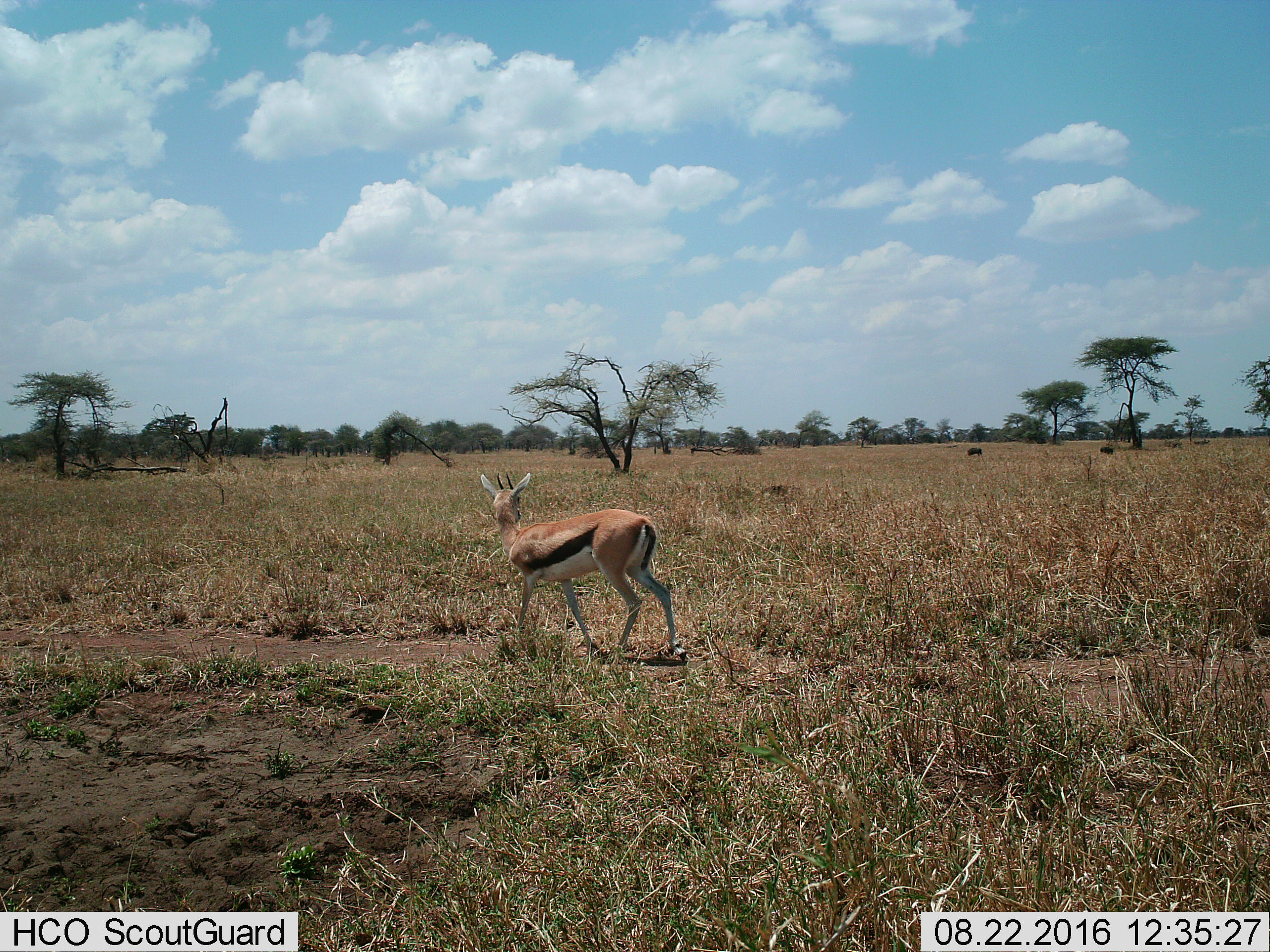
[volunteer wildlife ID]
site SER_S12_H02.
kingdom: Animalia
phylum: Chordata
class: Mammalia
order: Artiodactyla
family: Bovidae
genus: Eudorcas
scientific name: Eudorcas thomsonii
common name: thomson's gazelle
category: gazellethomsons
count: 1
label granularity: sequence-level